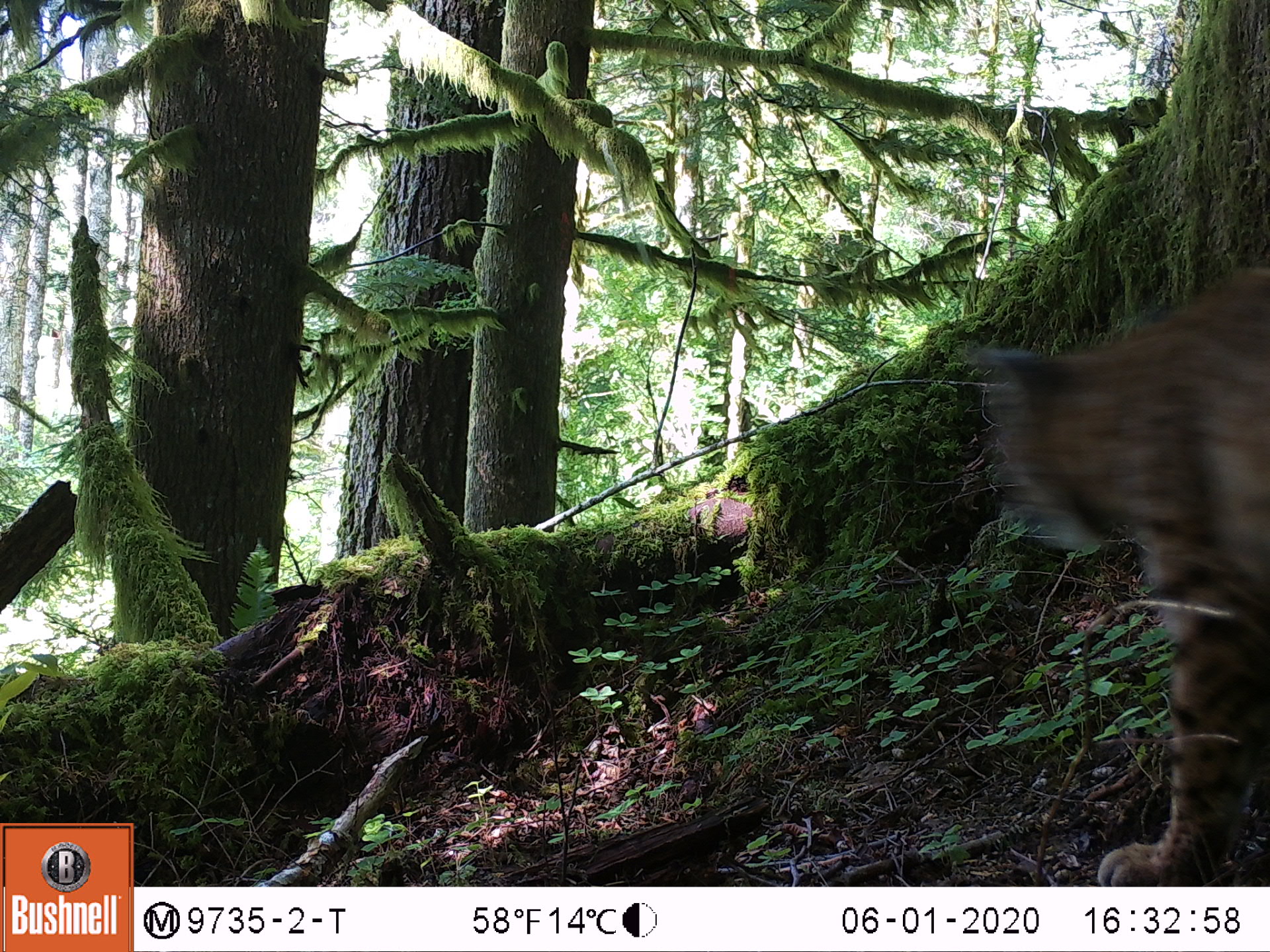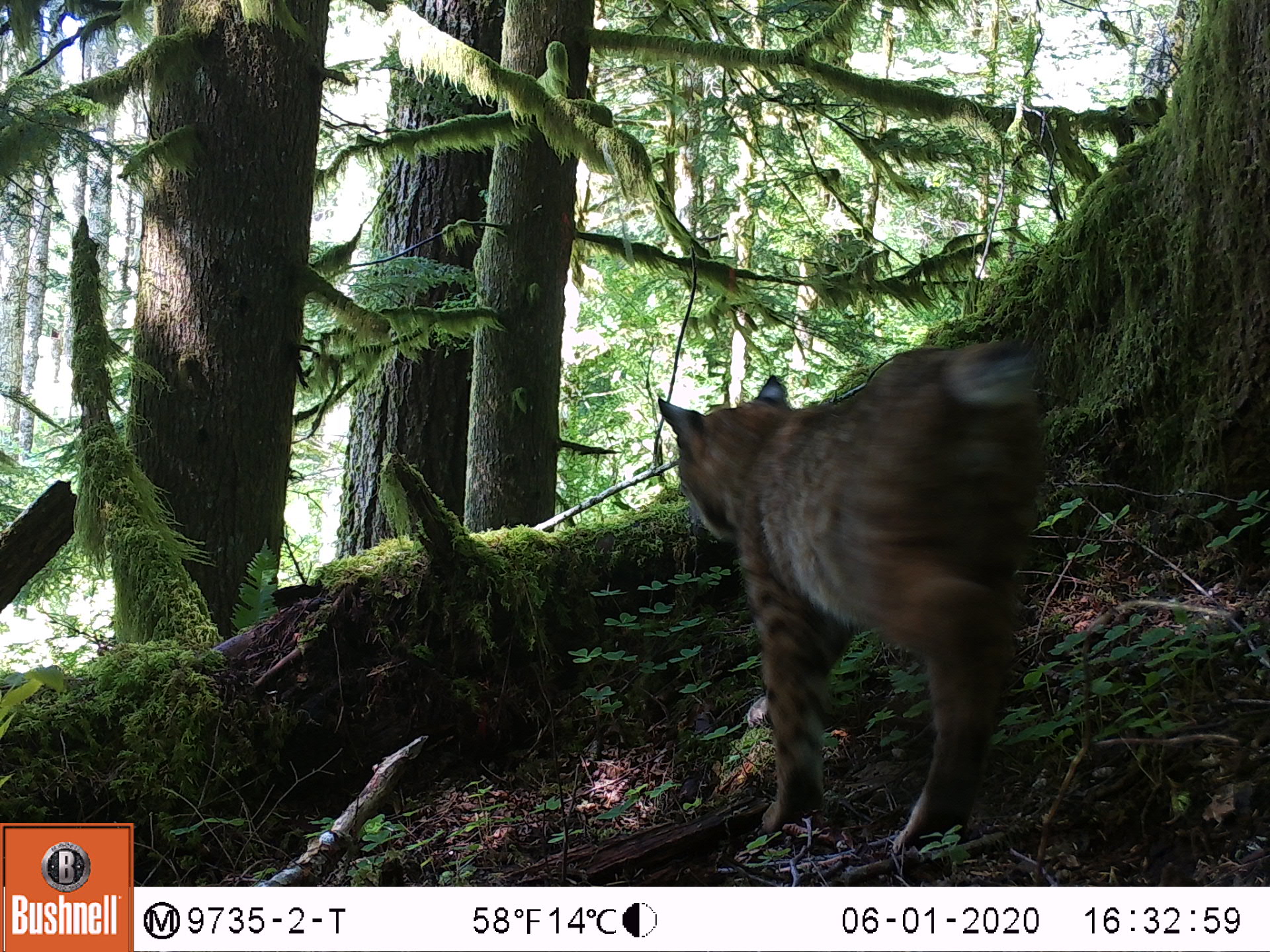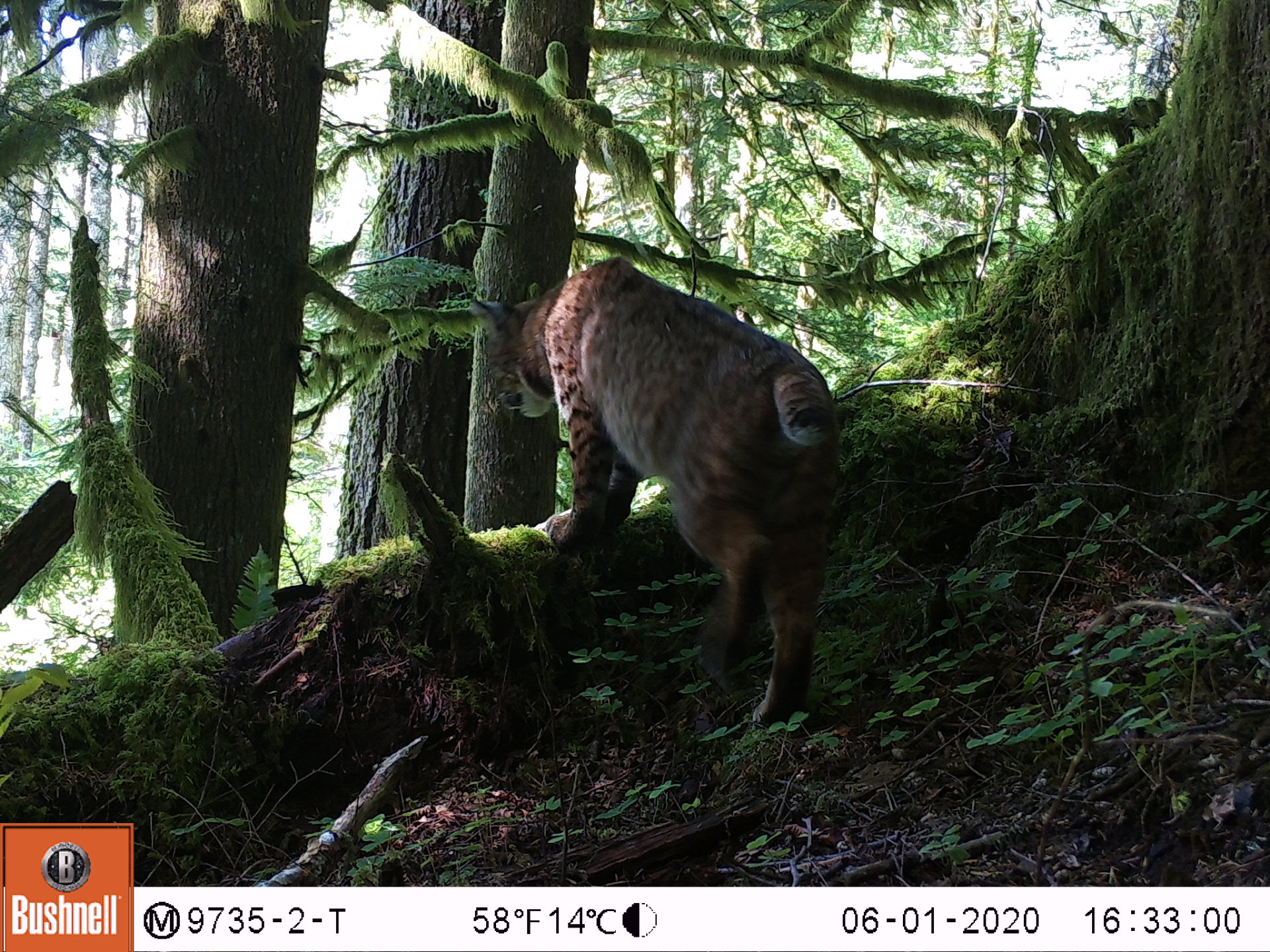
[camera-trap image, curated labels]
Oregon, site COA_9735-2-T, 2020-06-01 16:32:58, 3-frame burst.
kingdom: Animalia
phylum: Chordata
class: Mammalia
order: Carnivora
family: Felidae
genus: Lynx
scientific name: Lynx rufus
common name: bobcat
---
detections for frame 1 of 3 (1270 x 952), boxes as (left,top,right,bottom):
bobcat: (942,254,1266,882)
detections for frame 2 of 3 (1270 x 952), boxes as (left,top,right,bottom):
bobcat: (649,326,1049,871)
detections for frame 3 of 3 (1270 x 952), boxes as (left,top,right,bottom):
bobcat: (459,249,849,750)